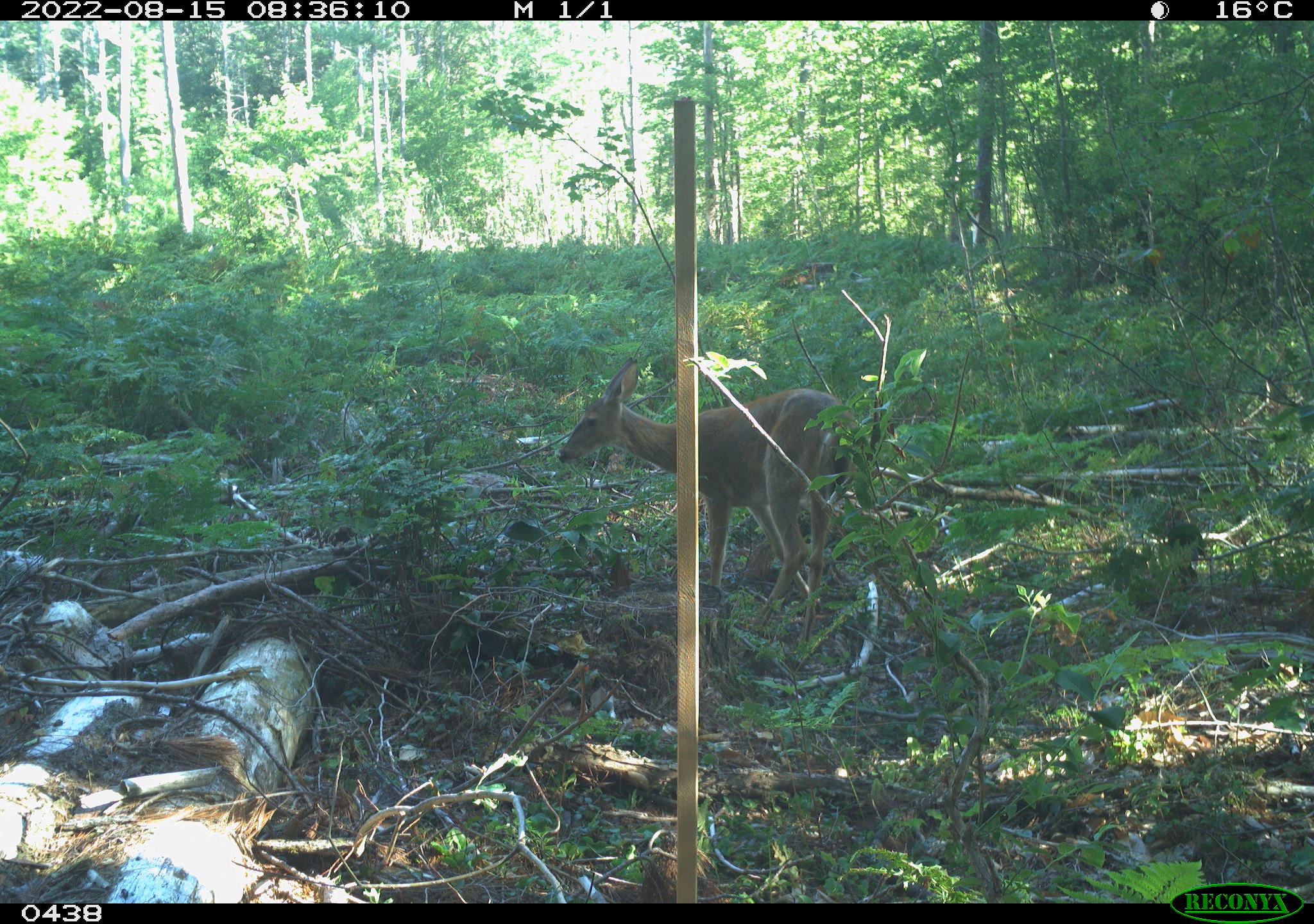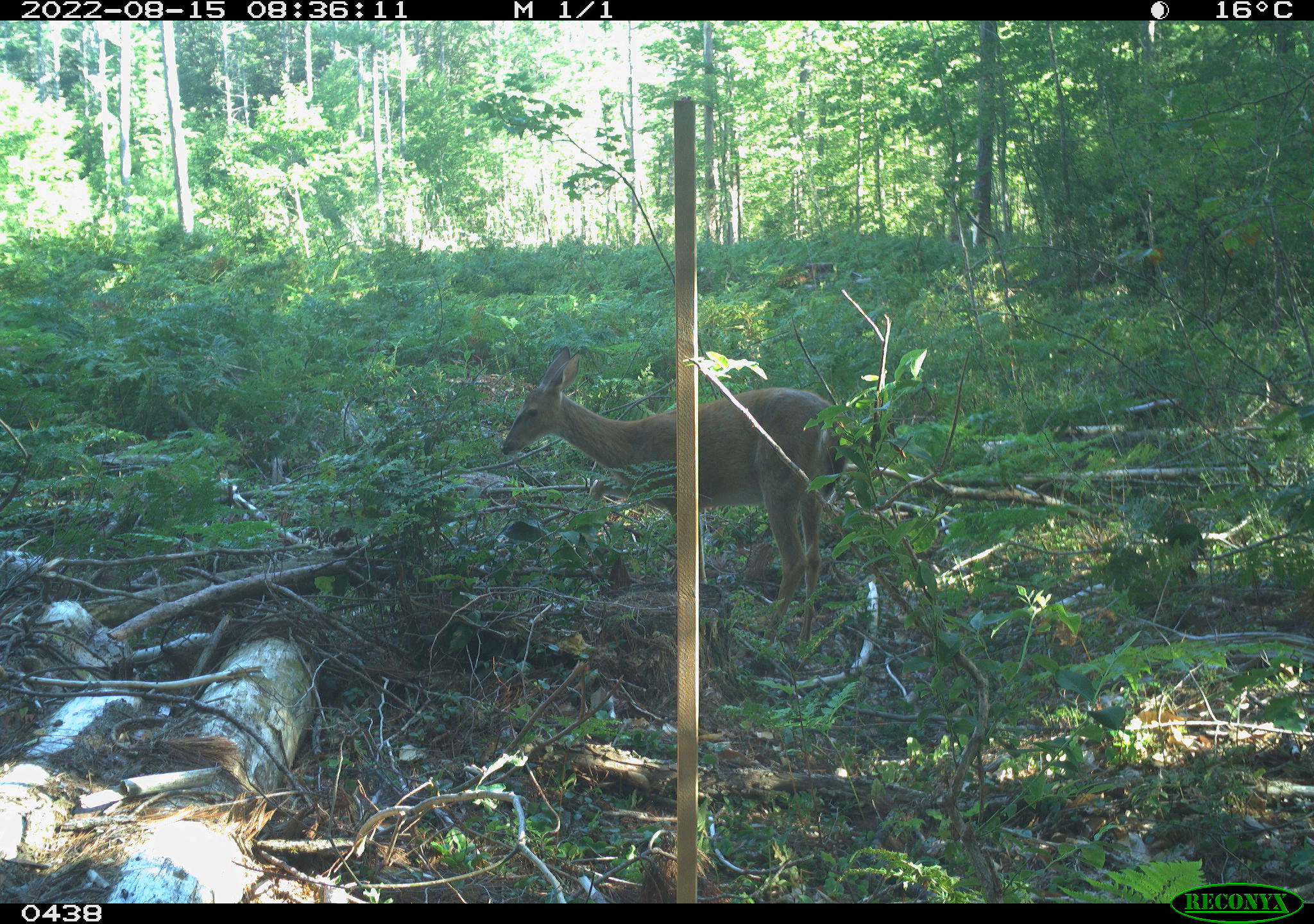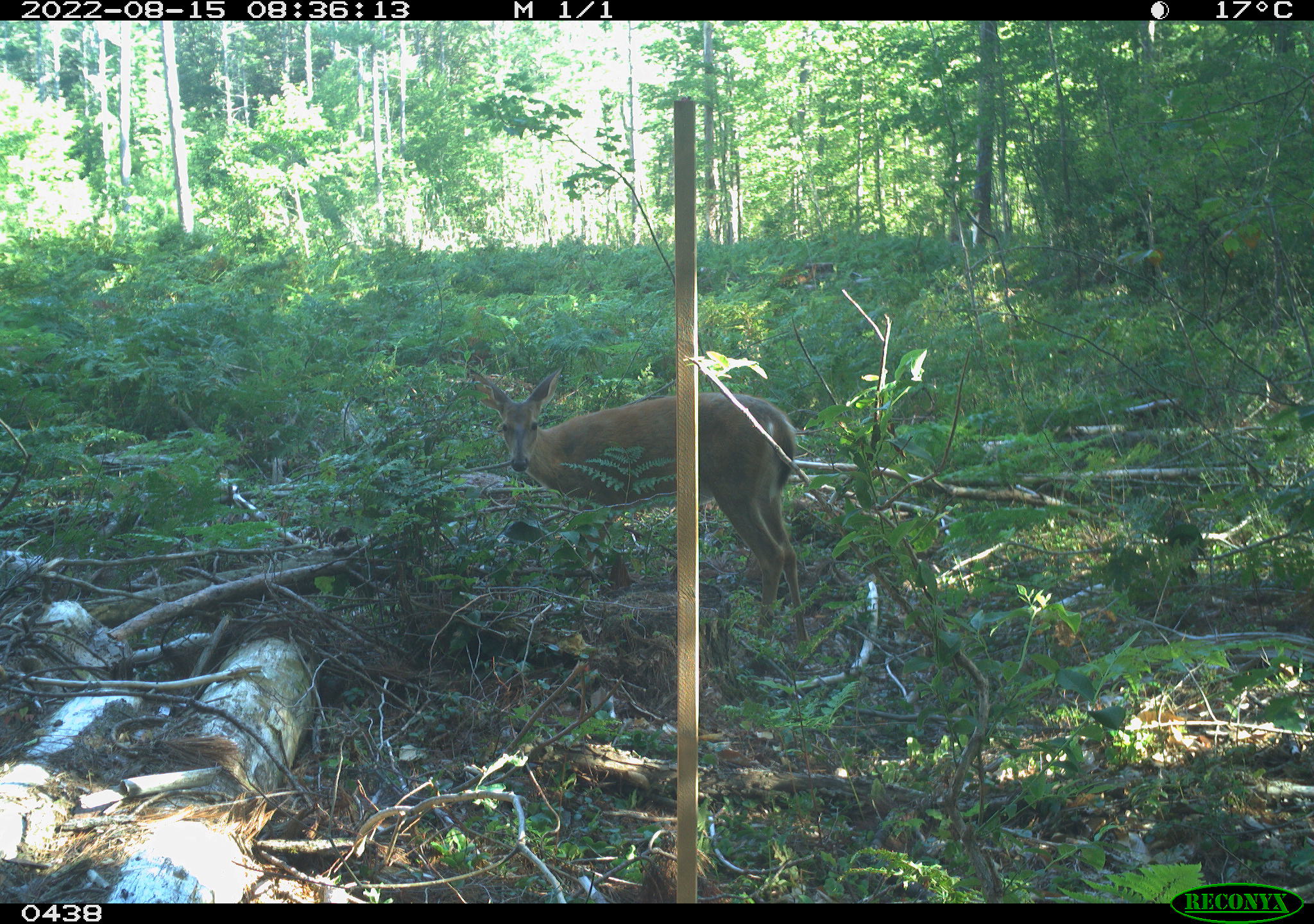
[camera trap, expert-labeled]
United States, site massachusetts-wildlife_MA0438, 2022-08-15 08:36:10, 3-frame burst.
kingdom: Animalia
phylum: Chordata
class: Mammalia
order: Artiodactyla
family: Cervidae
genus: Odocoileus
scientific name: Odocoileus virginianus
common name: white-tailed deer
White-tailed deer (Odocoileus virginianus).